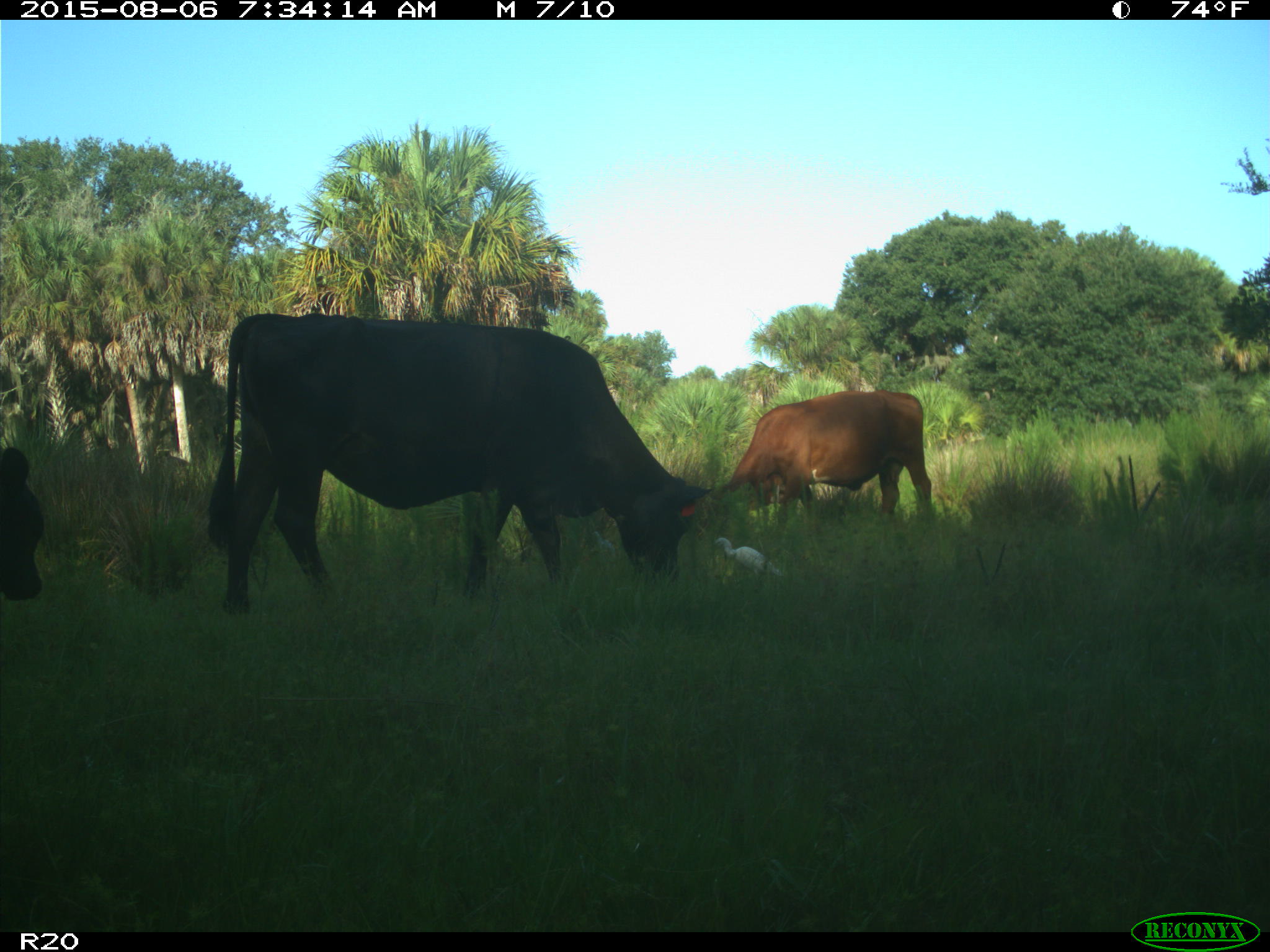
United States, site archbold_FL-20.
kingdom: Animalia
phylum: Chordata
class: Mammalia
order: Artiodactyla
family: Bovidae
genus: Bos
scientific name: Bos taurus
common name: domestic cow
Bos taurus (domestic cow).